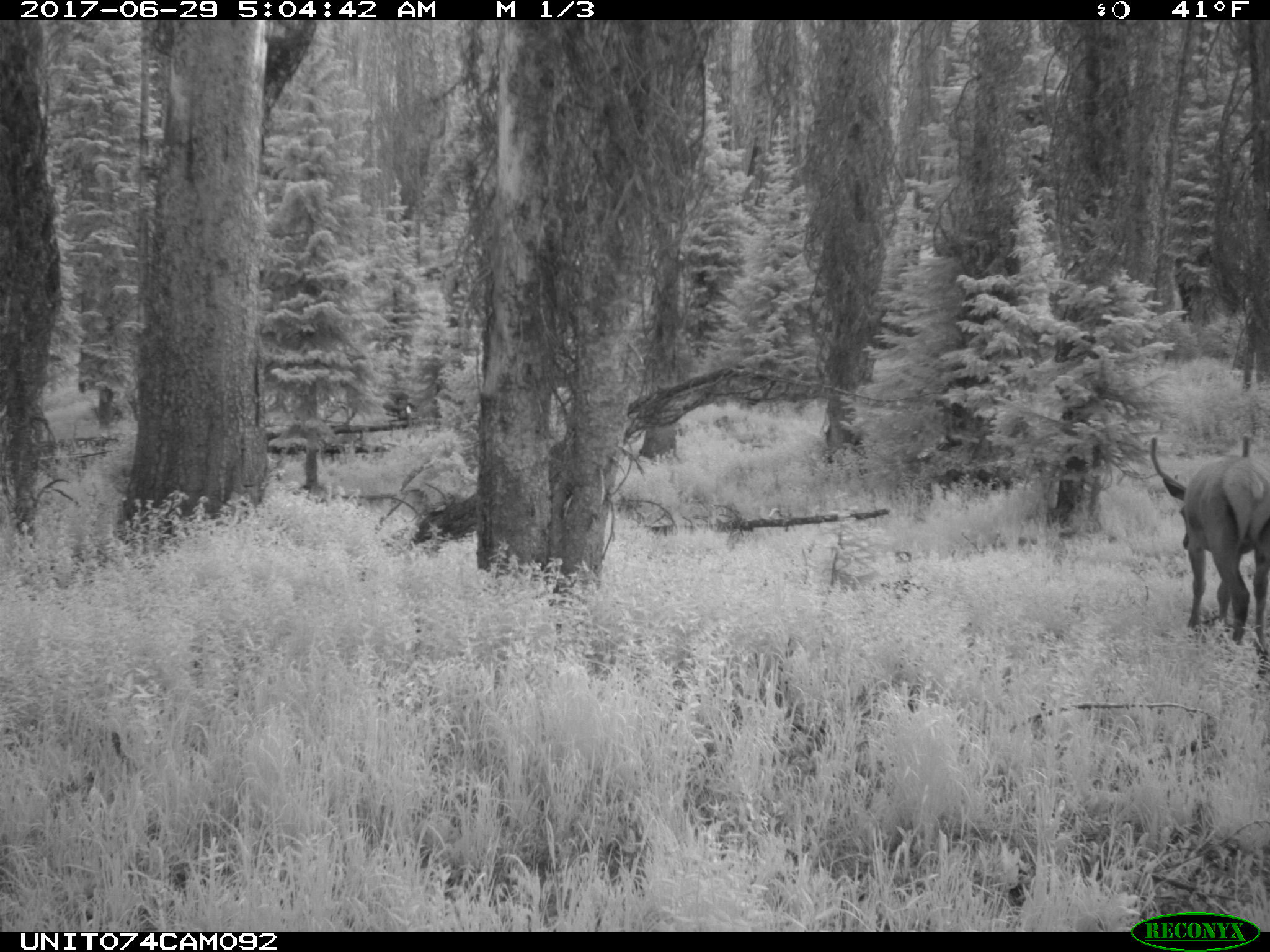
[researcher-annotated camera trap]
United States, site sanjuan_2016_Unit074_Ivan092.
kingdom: Animalia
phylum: Chordata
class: Mammalia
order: Artiodactyla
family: Cervidae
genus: Cervus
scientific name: Cervus elaphus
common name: red deer